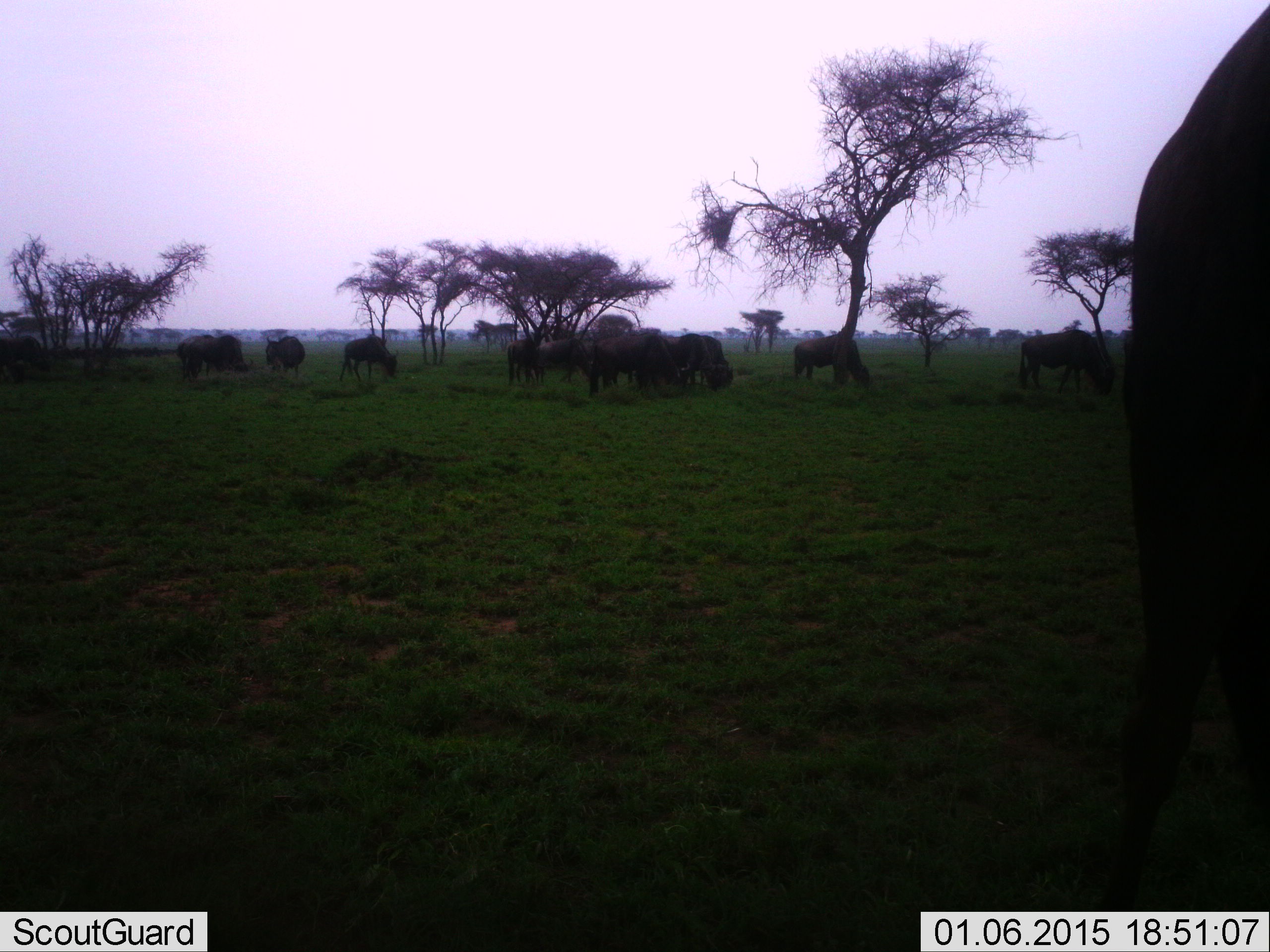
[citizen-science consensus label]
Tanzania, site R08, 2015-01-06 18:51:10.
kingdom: Animalia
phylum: Chordata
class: Mammalia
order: Artiodactyla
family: Bovidae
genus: Connochaetes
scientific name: Connochaetes taurinus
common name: blue wildebeest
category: wildebeest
Wildebeest (blue wildebeest) (Connochaetes taurinus), count 11-50. Behavior (volunteer vote fractions): standing 36%, resting 9%, moving 0%, interacting 0%. Young present (vote fraction): 9%. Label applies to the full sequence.